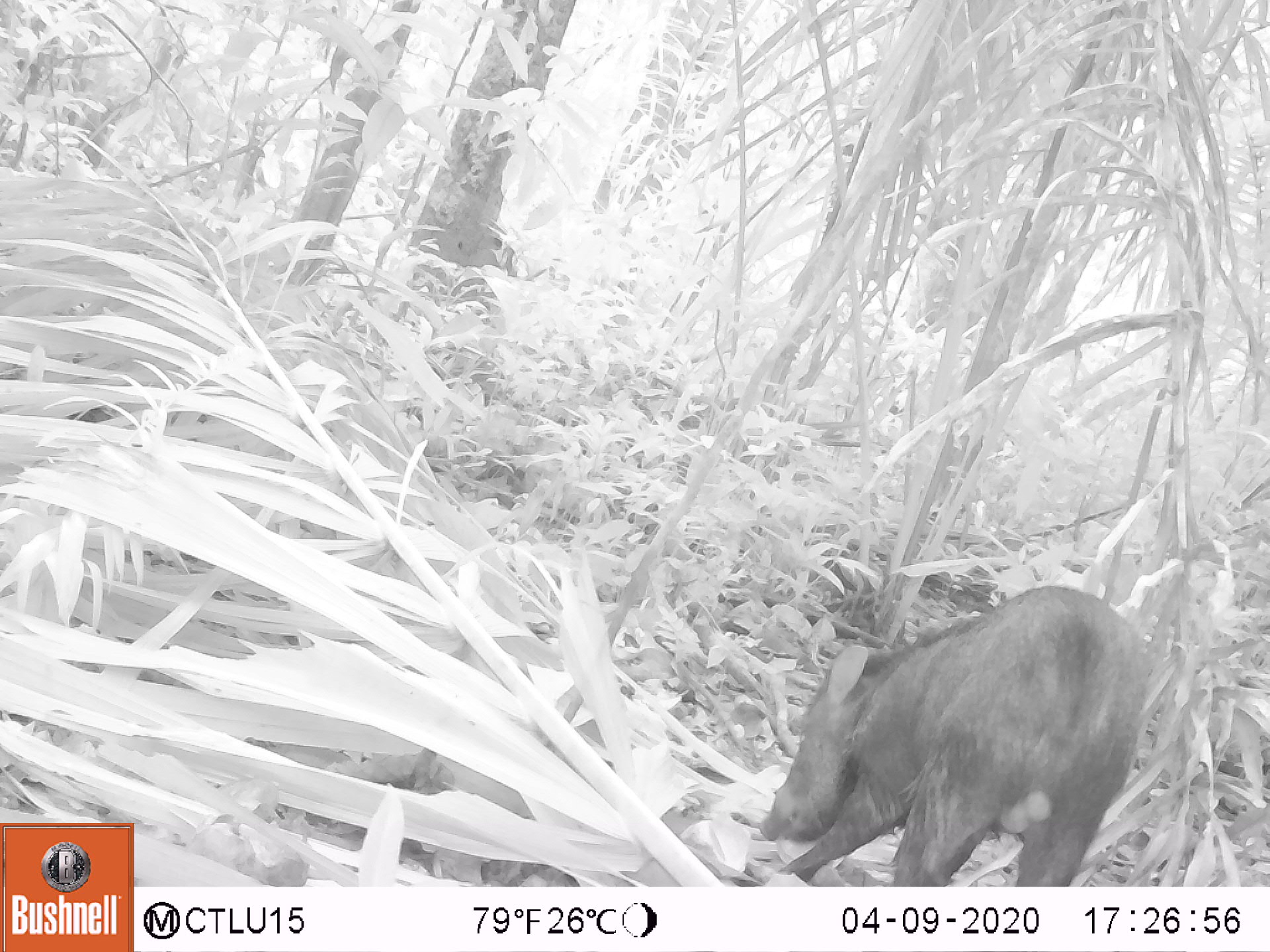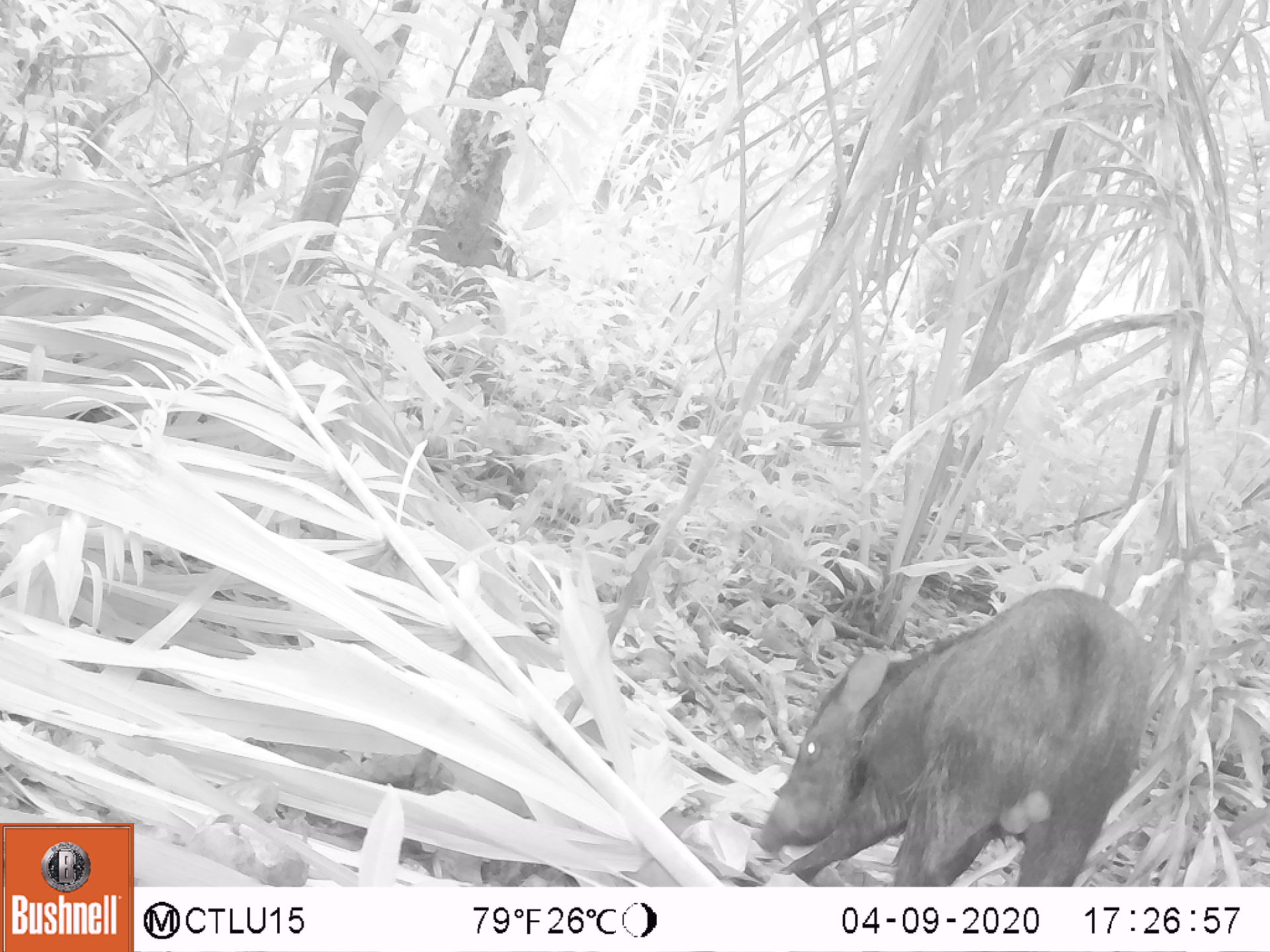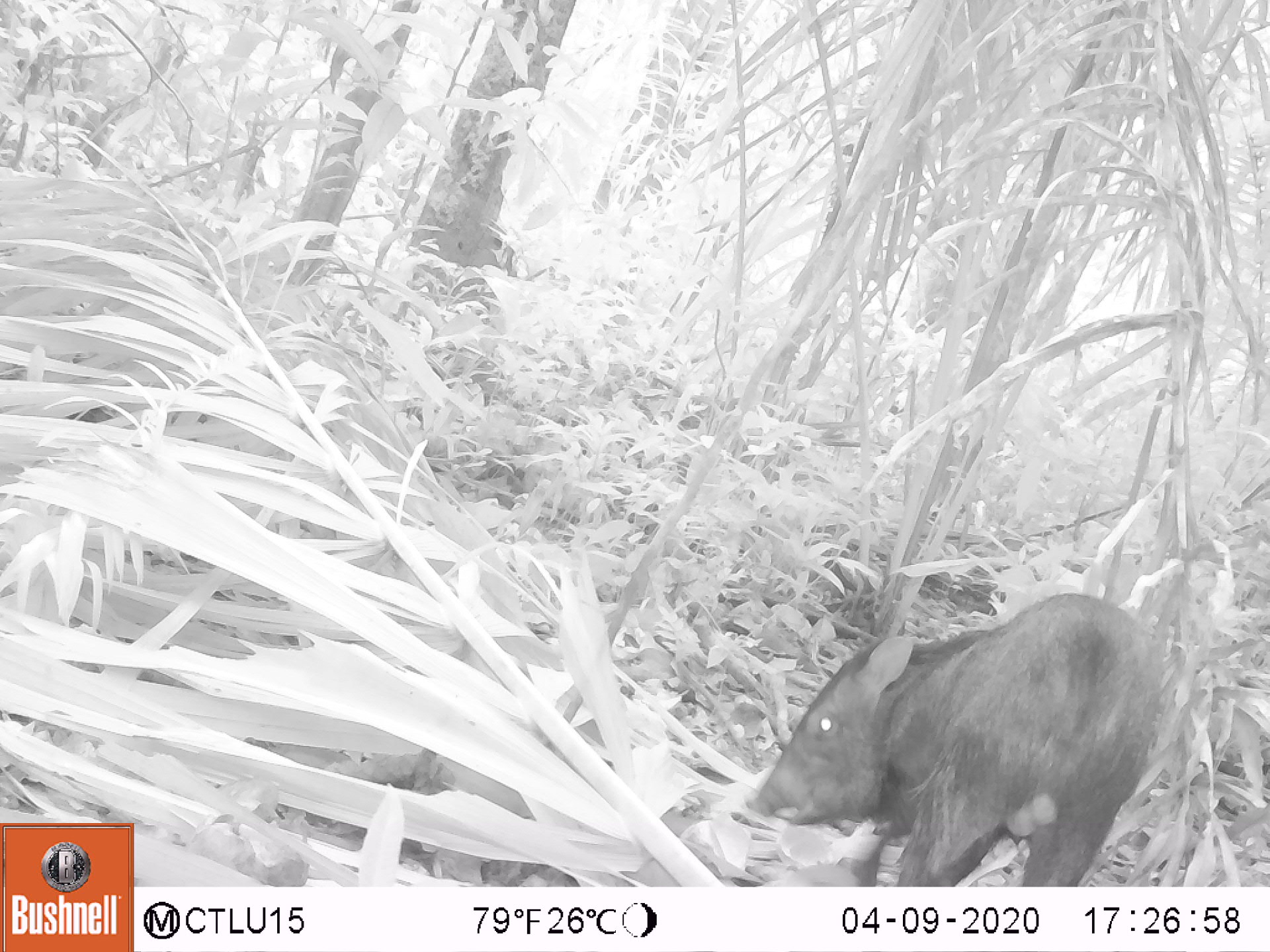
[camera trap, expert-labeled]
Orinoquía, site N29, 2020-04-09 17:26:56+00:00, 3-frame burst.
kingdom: Animalia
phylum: Chordata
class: Mammalia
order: Artiodactyla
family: Tayassuidae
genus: Pecari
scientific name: Pecari tajacu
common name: collared peccary